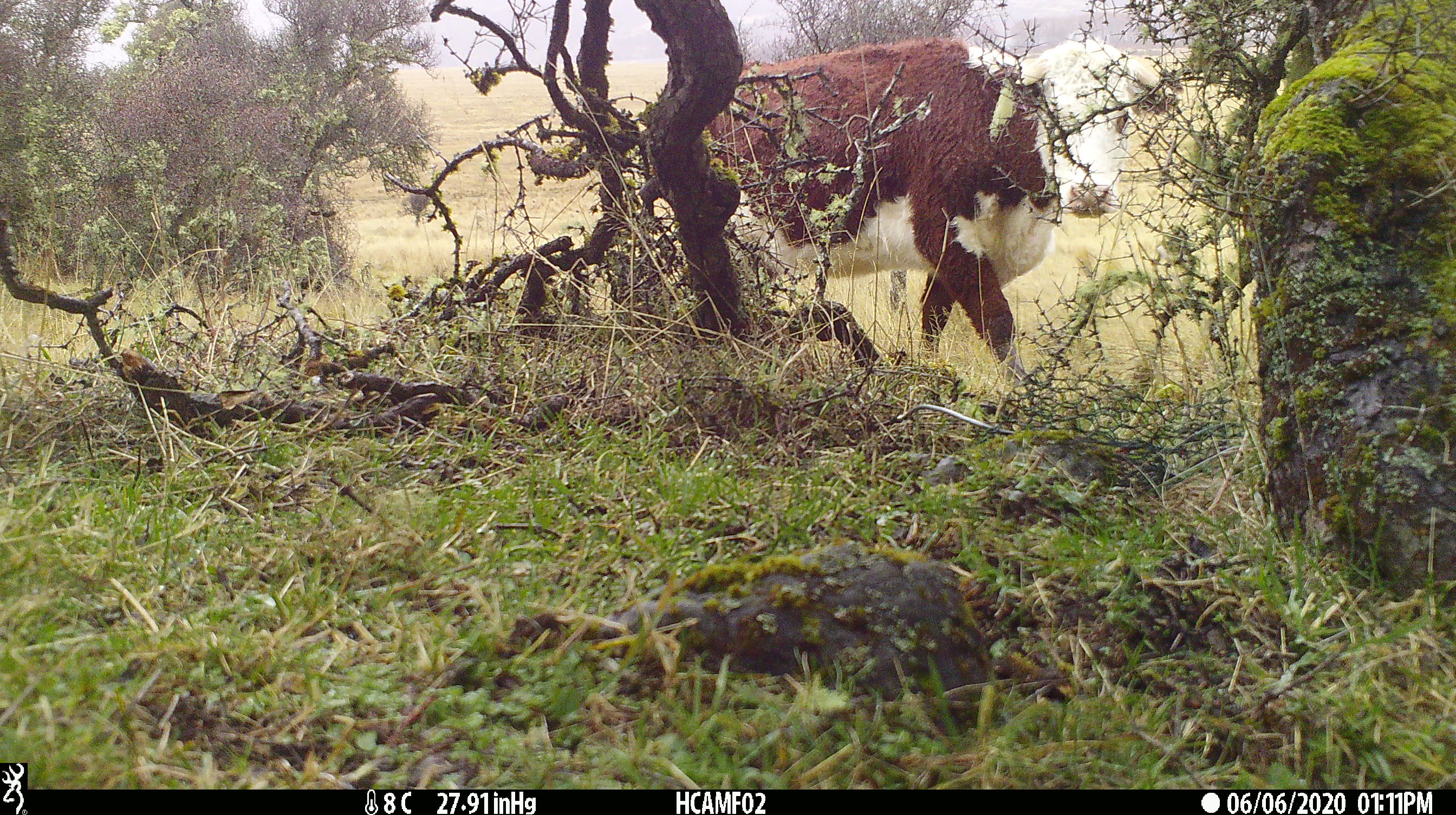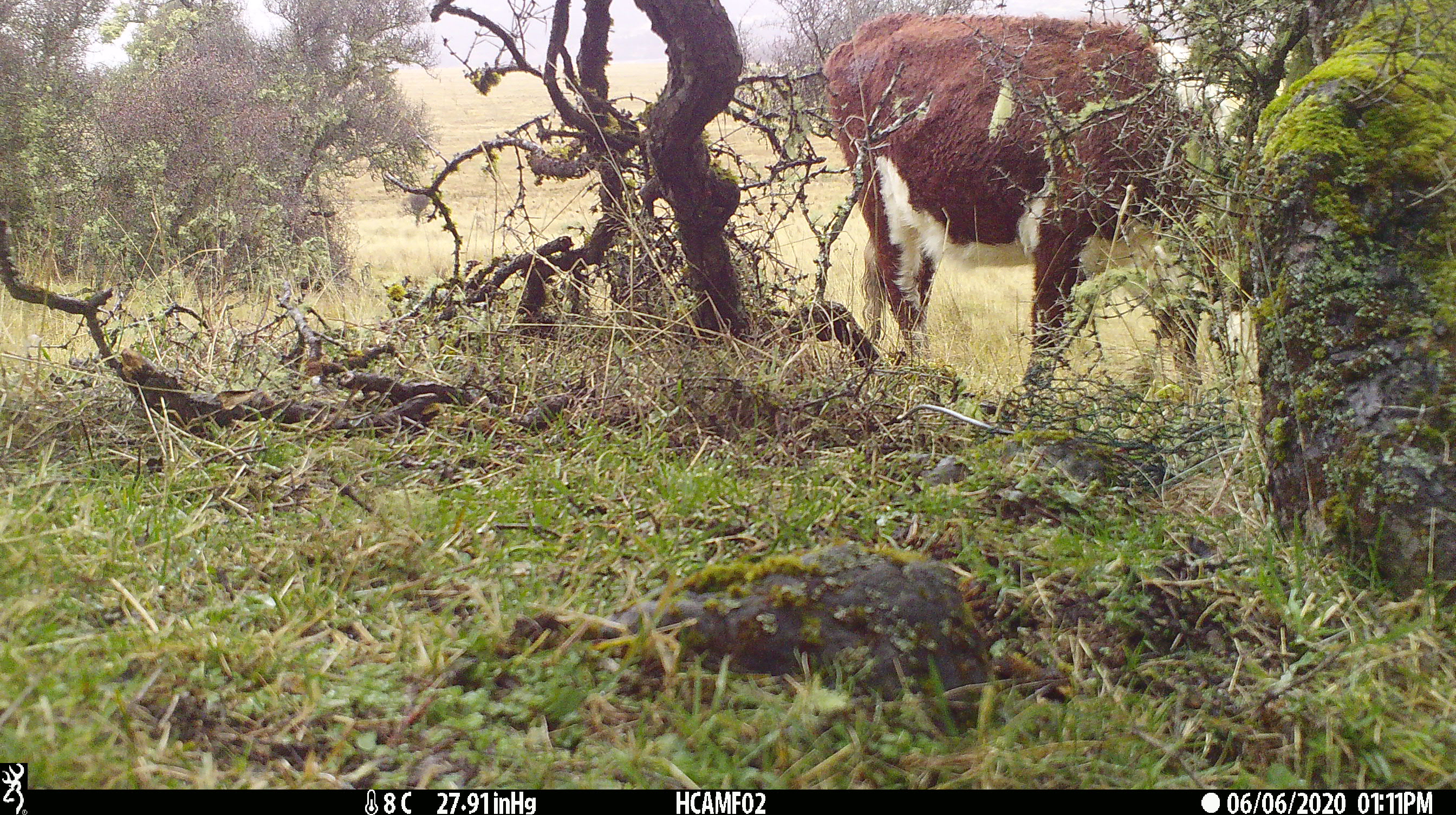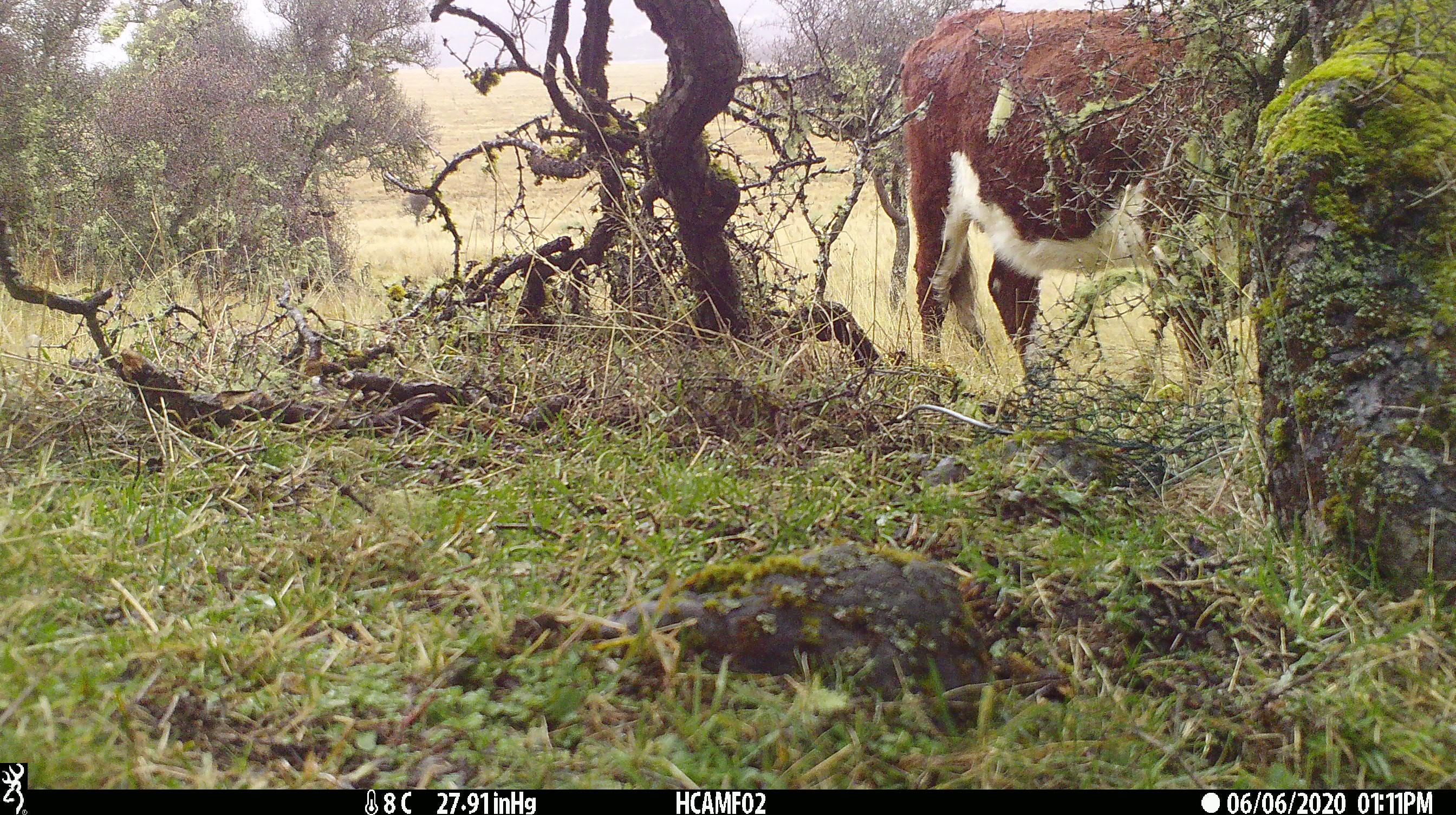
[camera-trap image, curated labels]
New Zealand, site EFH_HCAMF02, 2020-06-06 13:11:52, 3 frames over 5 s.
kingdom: Animalia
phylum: Chordata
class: Mammalia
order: Artiodactyla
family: Bovidae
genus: Bos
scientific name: Bos taurus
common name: domestic cow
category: cow